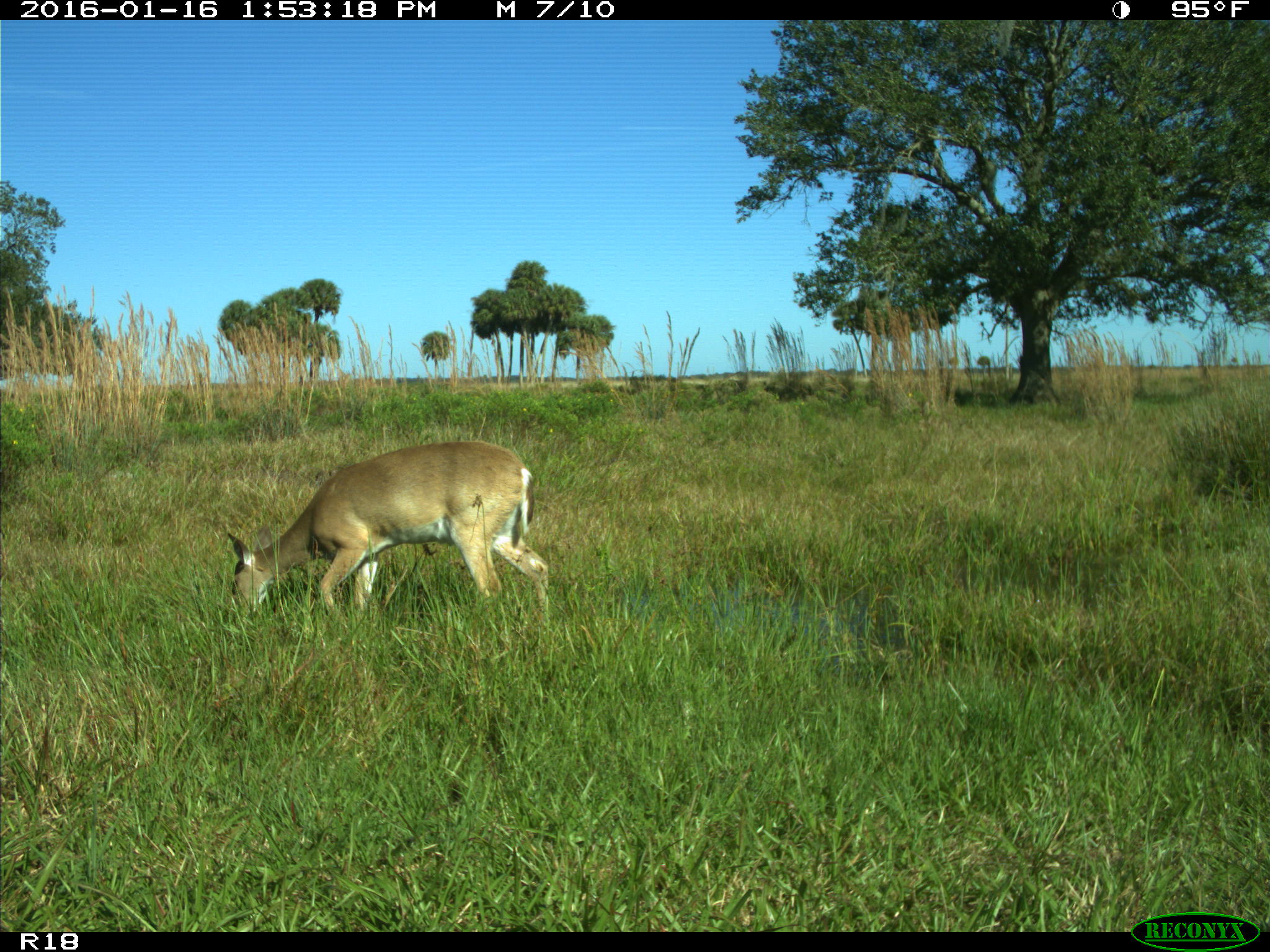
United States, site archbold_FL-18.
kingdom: Animalia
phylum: Chordata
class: Mammalia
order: Artiodactyla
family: Cervidae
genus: Odocoileus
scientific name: Odocoileus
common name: deer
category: unidentified deer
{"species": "unidentified deer (deer) (Odocoileus)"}